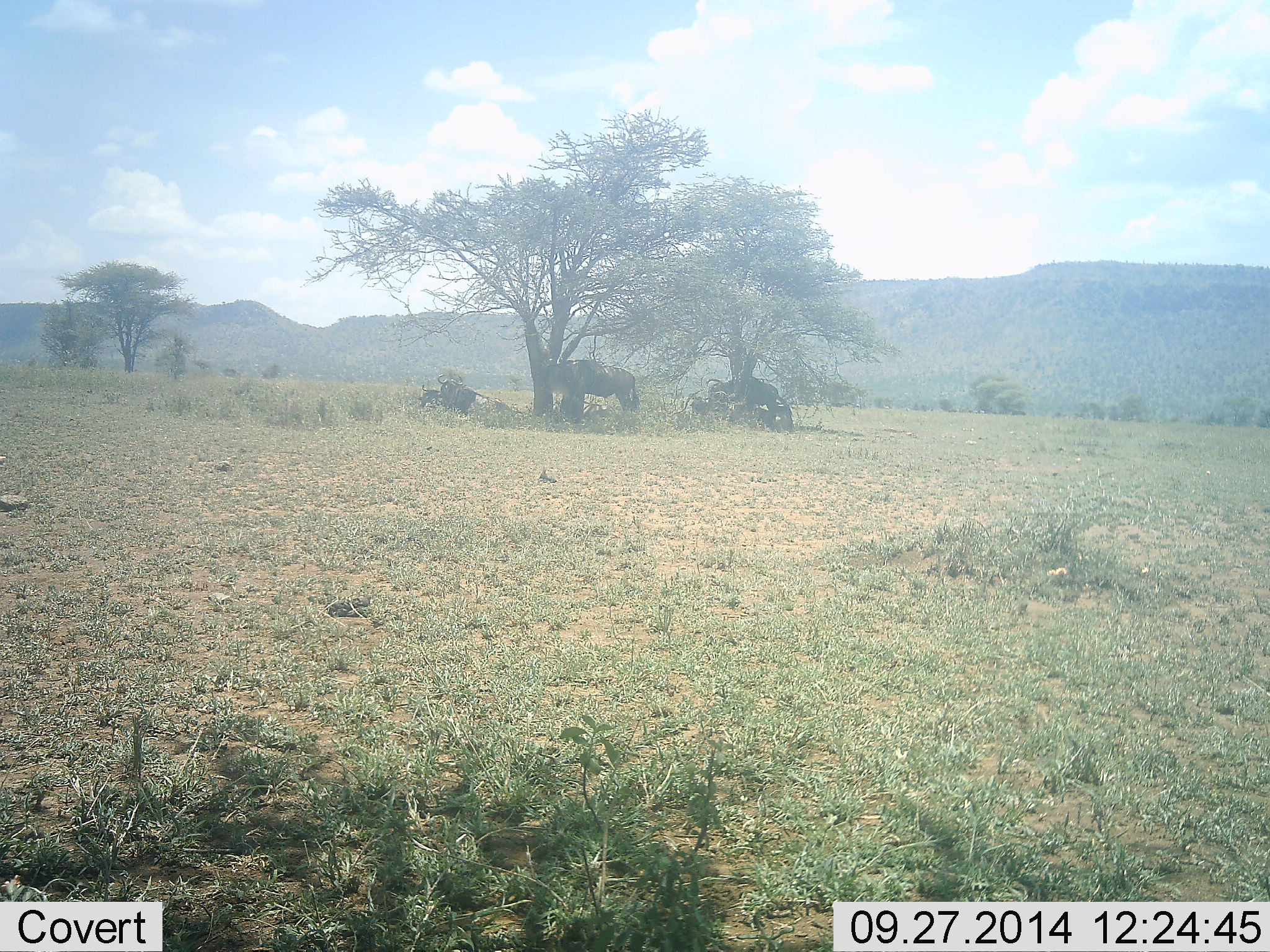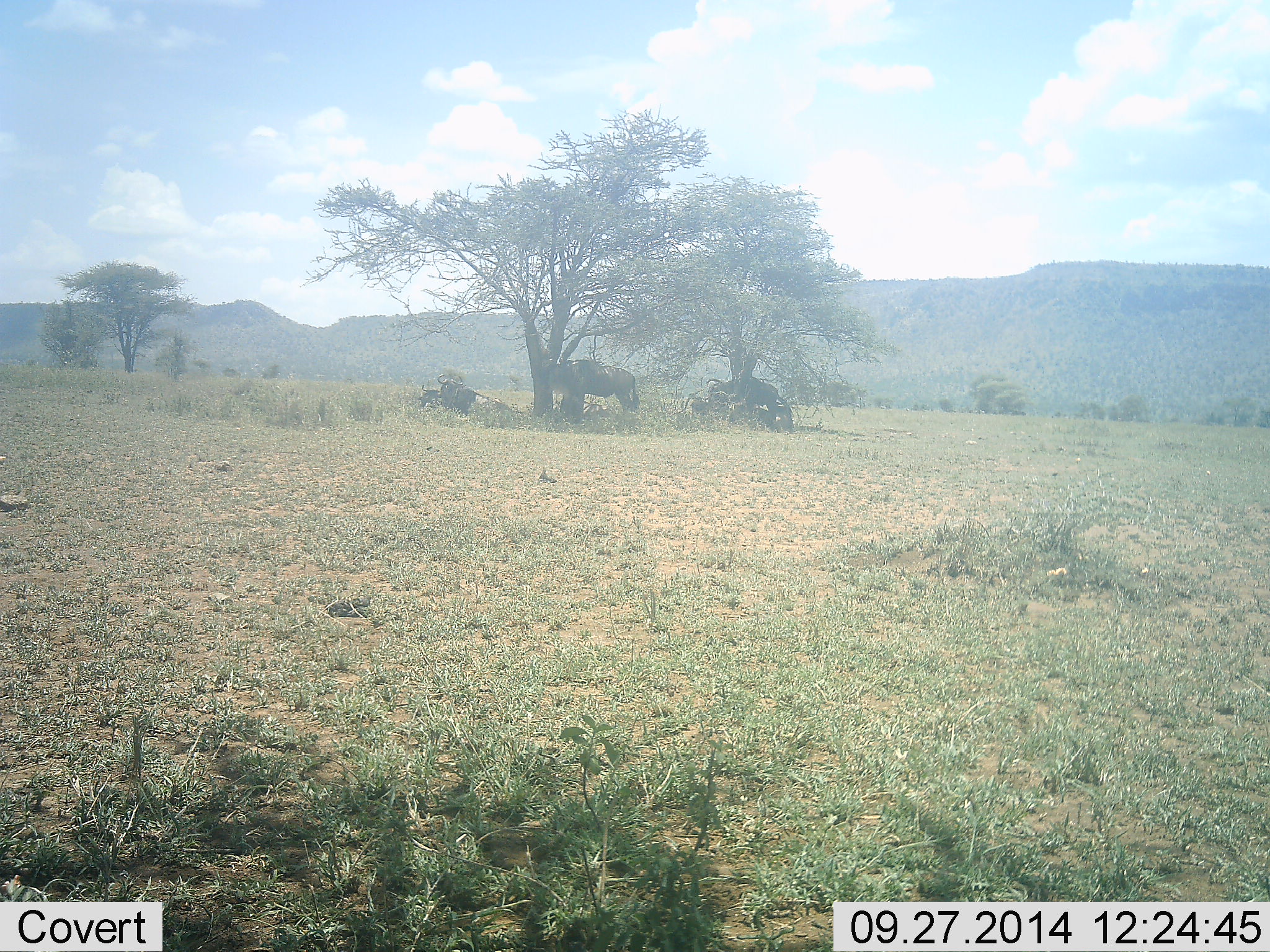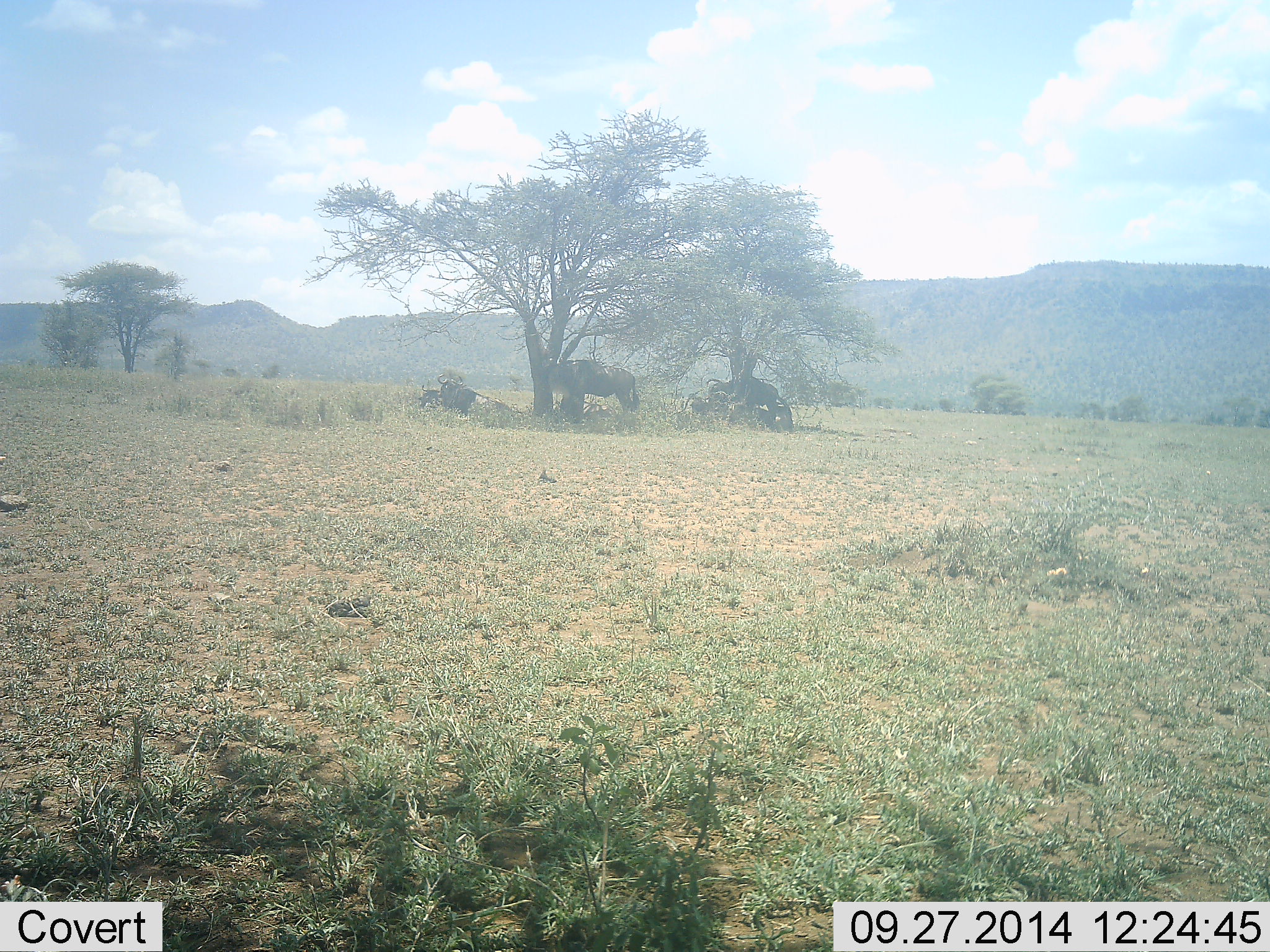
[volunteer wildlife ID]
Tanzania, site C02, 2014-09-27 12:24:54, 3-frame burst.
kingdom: Animalia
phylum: Chordata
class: Mammalia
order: Artiodactyla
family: Bovidae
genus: Connochaetes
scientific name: Connochaetes taurinus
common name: blue wildebeest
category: wildebeest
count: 4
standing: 73%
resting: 82%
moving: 0%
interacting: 0%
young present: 9%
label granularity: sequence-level